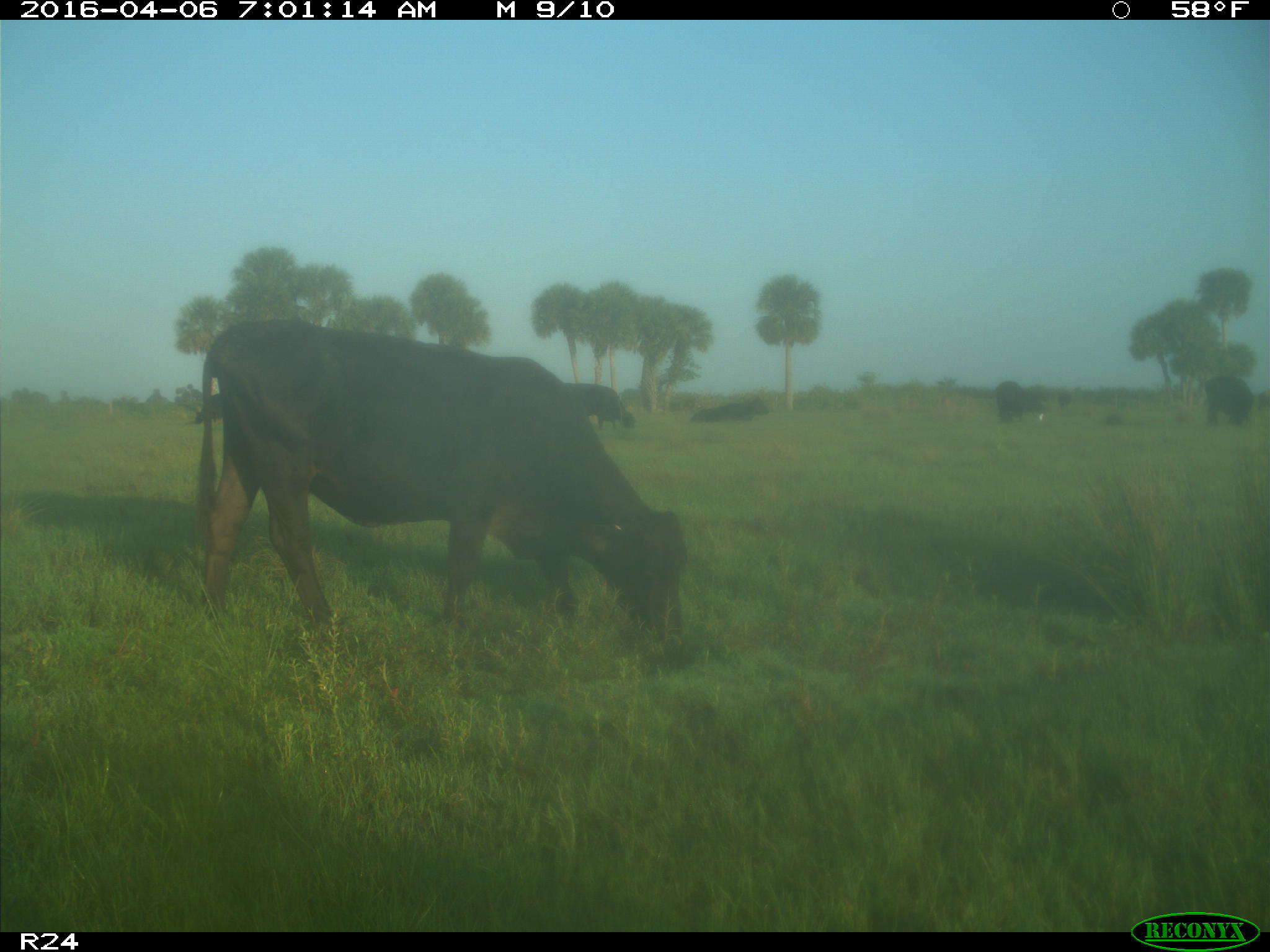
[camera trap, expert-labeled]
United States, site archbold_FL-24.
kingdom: Animalia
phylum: Chordata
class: Mammalia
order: Artiodactyla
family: Bovidae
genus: Bos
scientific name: Bos taurus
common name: domestic cow